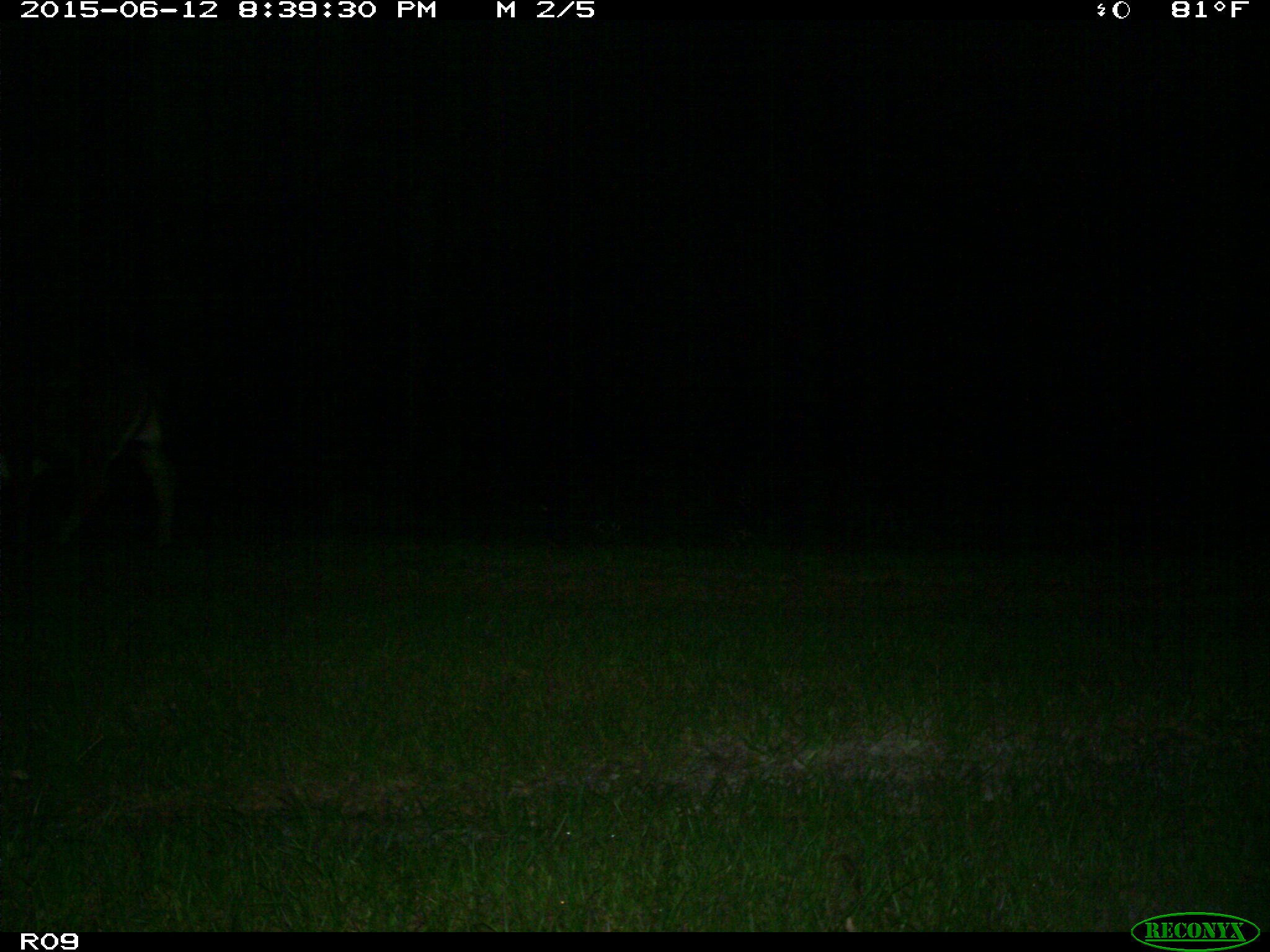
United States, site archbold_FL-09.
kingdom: Animalia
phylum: Chordata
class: Mammalia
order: Artiodactyla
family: Bovidae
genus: Bos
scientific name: Bos taurus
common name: domestic cow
Bos taurus (domestic cow).